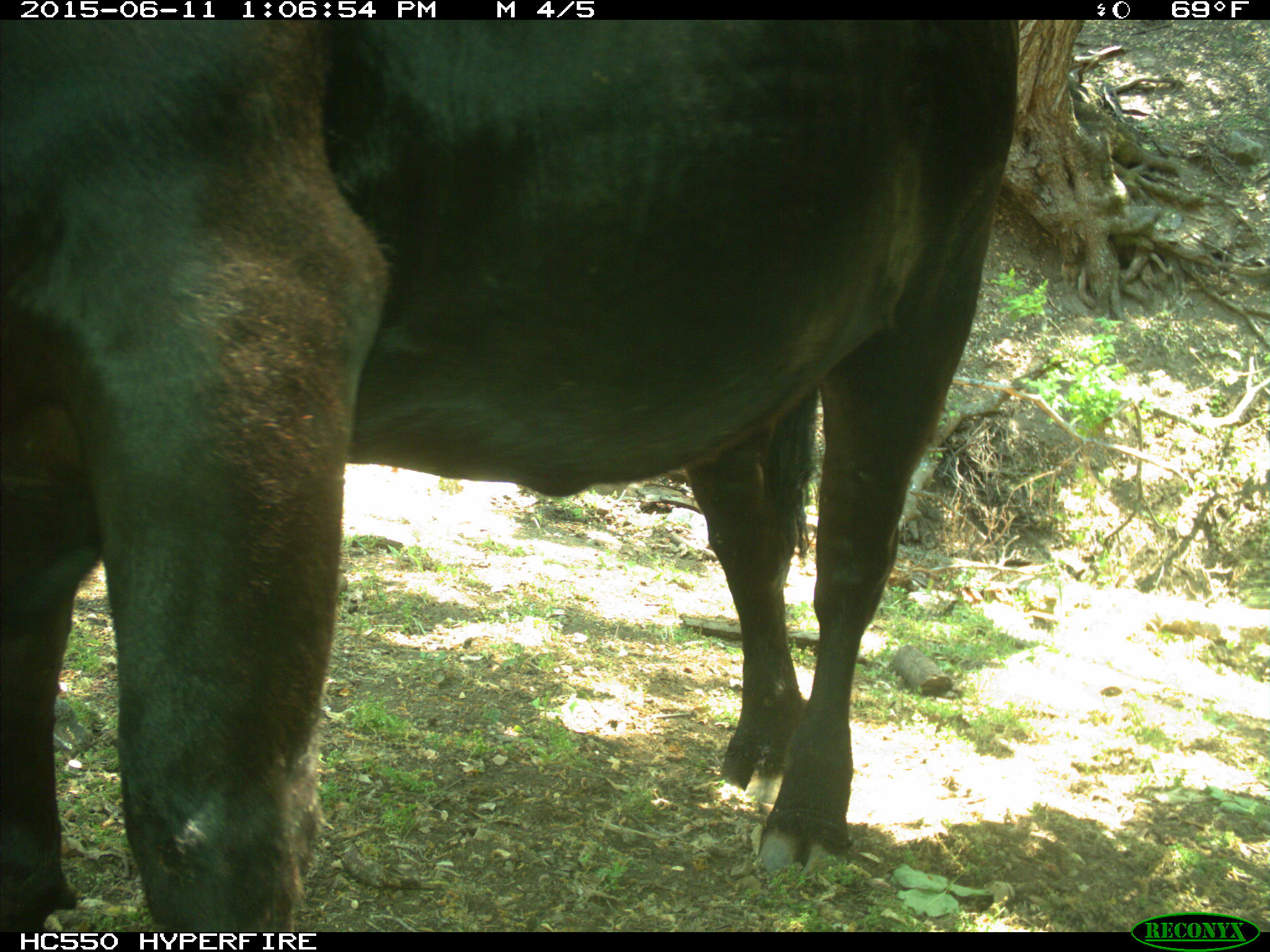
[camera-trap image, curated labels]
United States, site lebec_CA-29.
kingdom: Animalia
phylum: Chordata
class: Mammalia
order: Artiodactyla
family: Bovidae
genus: Bos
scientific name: Bos taurus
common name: domestic cow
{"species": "Bos taurus (domestic cow)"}